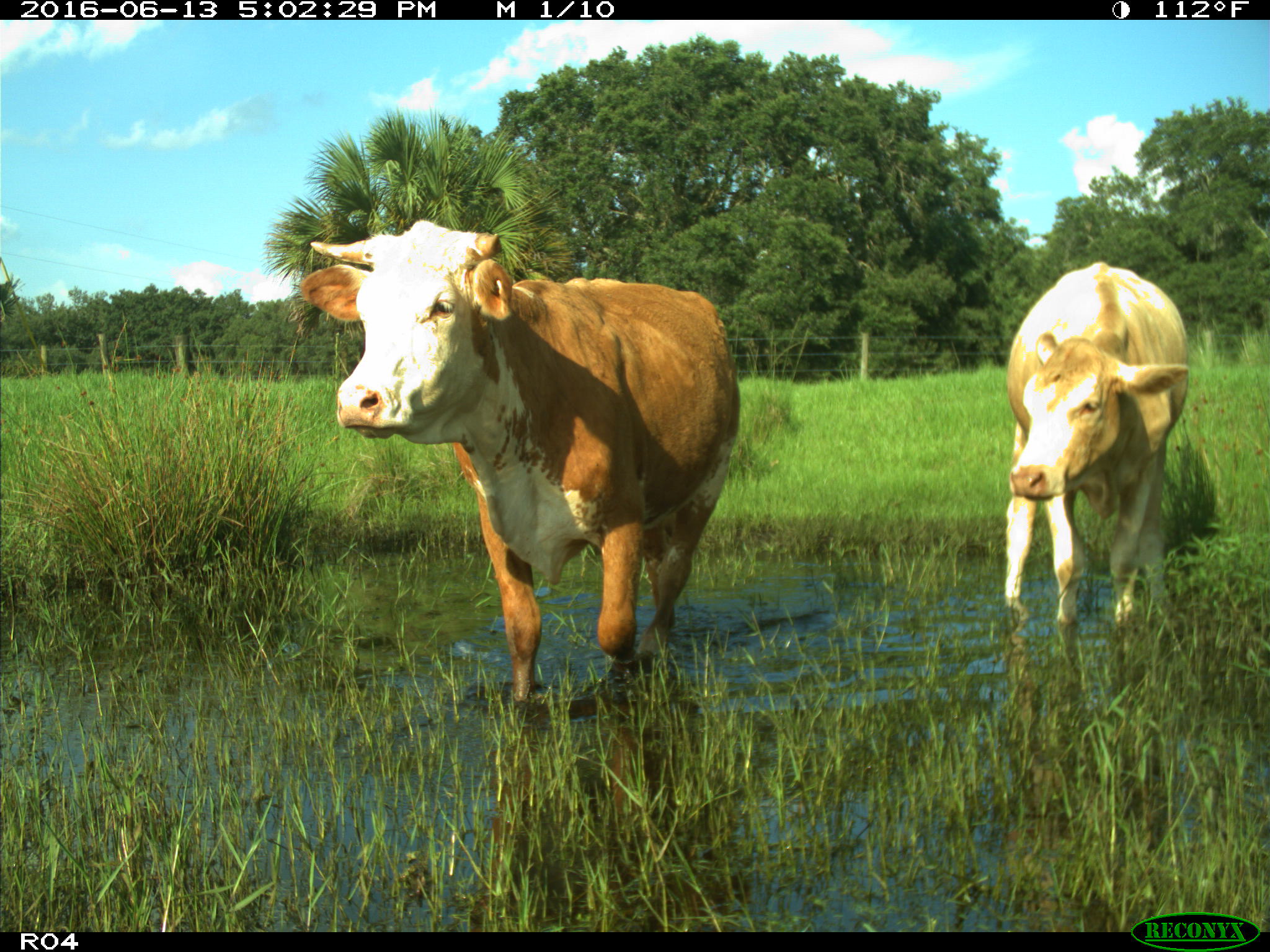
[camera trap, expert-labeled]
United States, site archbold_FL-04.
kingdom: Animalia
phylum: Chordata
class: Mammalia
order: Artiodactyla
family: Bovidae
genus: Bos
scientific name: Bos taurus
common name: domestic cow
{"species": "Bos taurus (domestic cow)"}